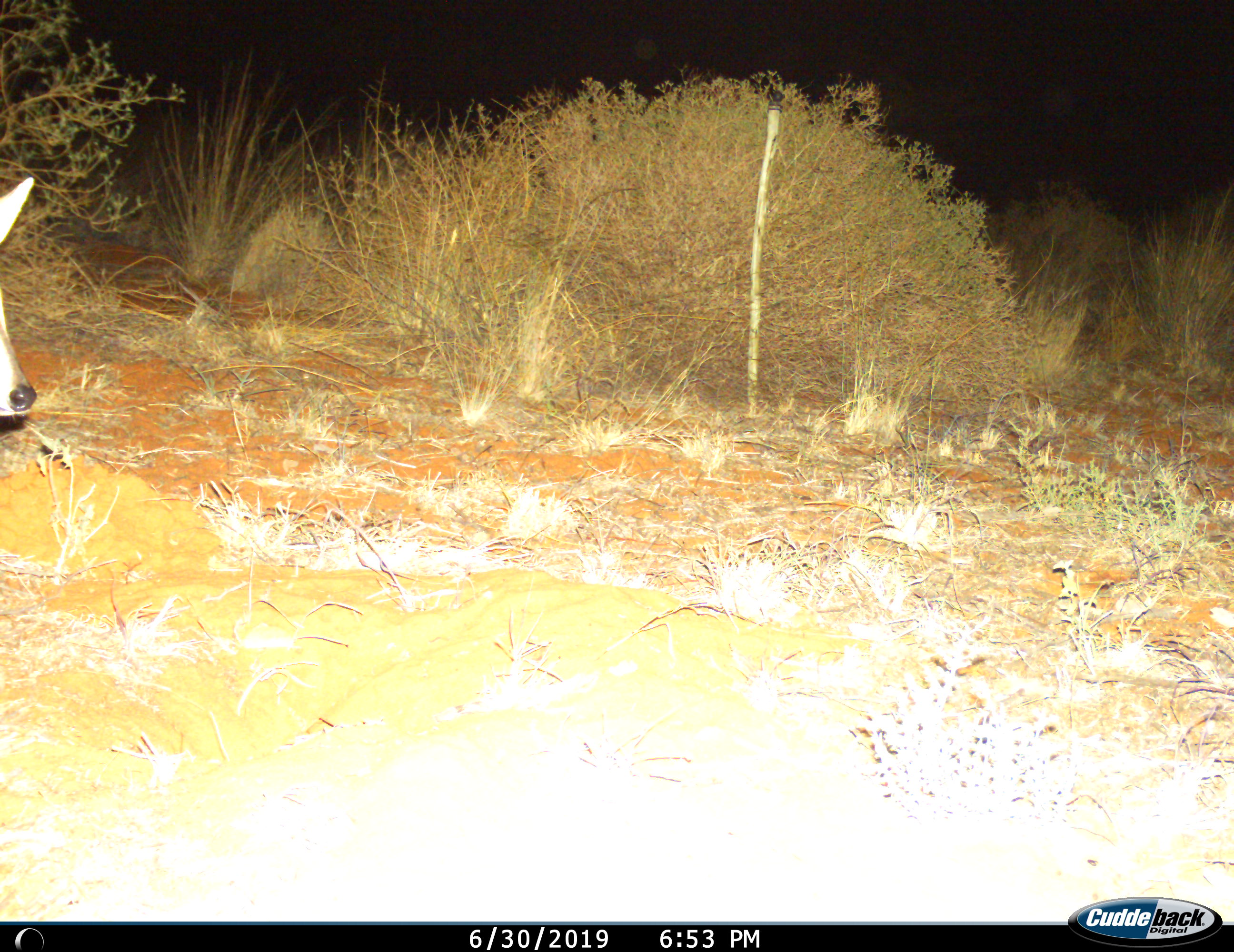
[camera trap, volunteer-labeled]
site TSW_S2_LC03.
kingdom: Animalia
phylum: Chordata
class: Mammalia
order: Artiodactyla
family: Bovidae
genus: Raphicerus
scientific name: Raphicerus campestris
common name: steenbok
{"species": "steenbok (Raphicerus campestris)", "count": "1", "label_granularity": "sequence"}